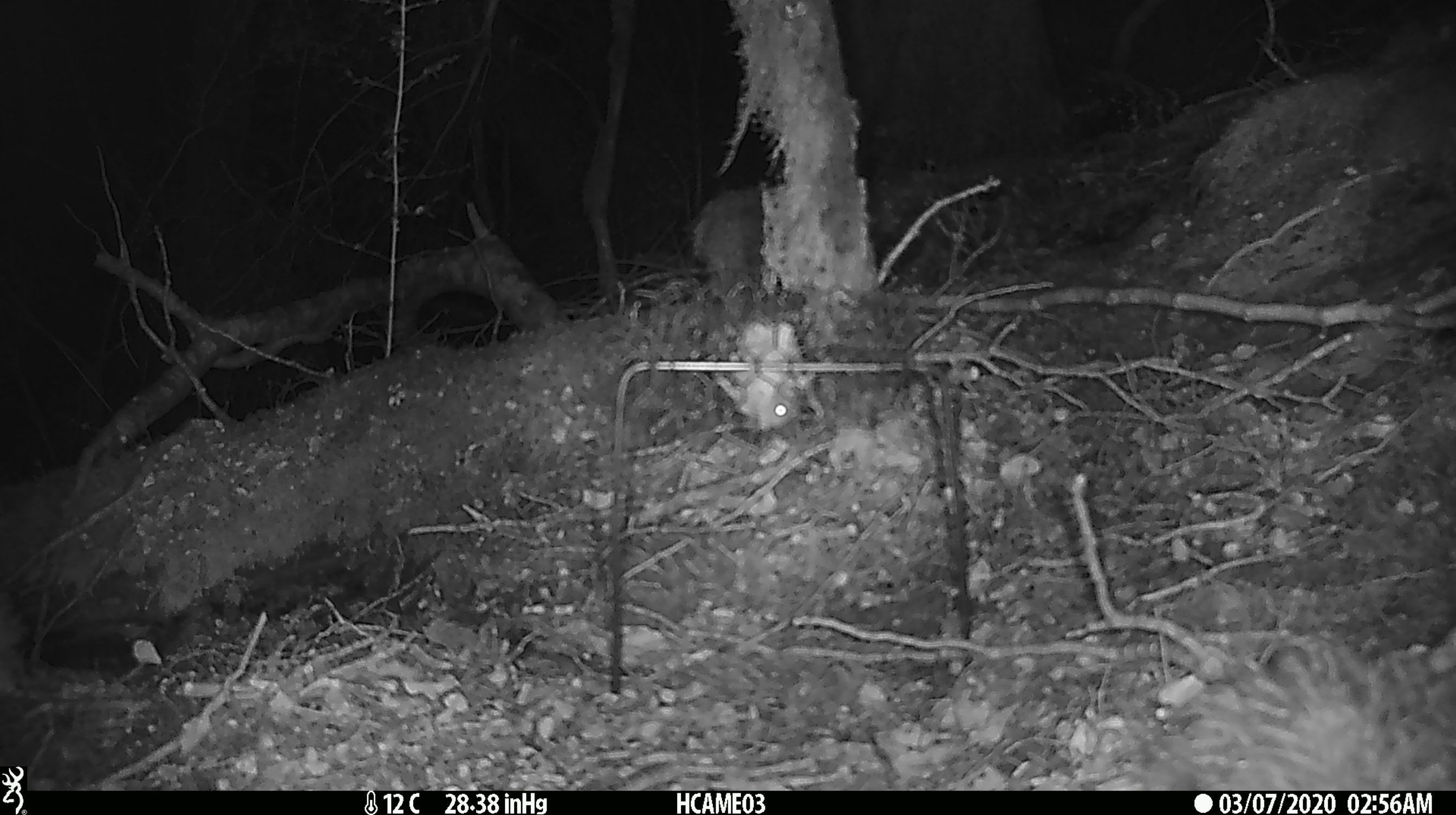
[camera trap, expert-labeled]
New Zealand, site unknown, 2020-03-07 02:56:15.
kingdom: Animalia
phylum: Chordata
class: Mammalia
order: Rodentia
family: Muridae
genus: Mus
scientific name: Mus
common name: mouse